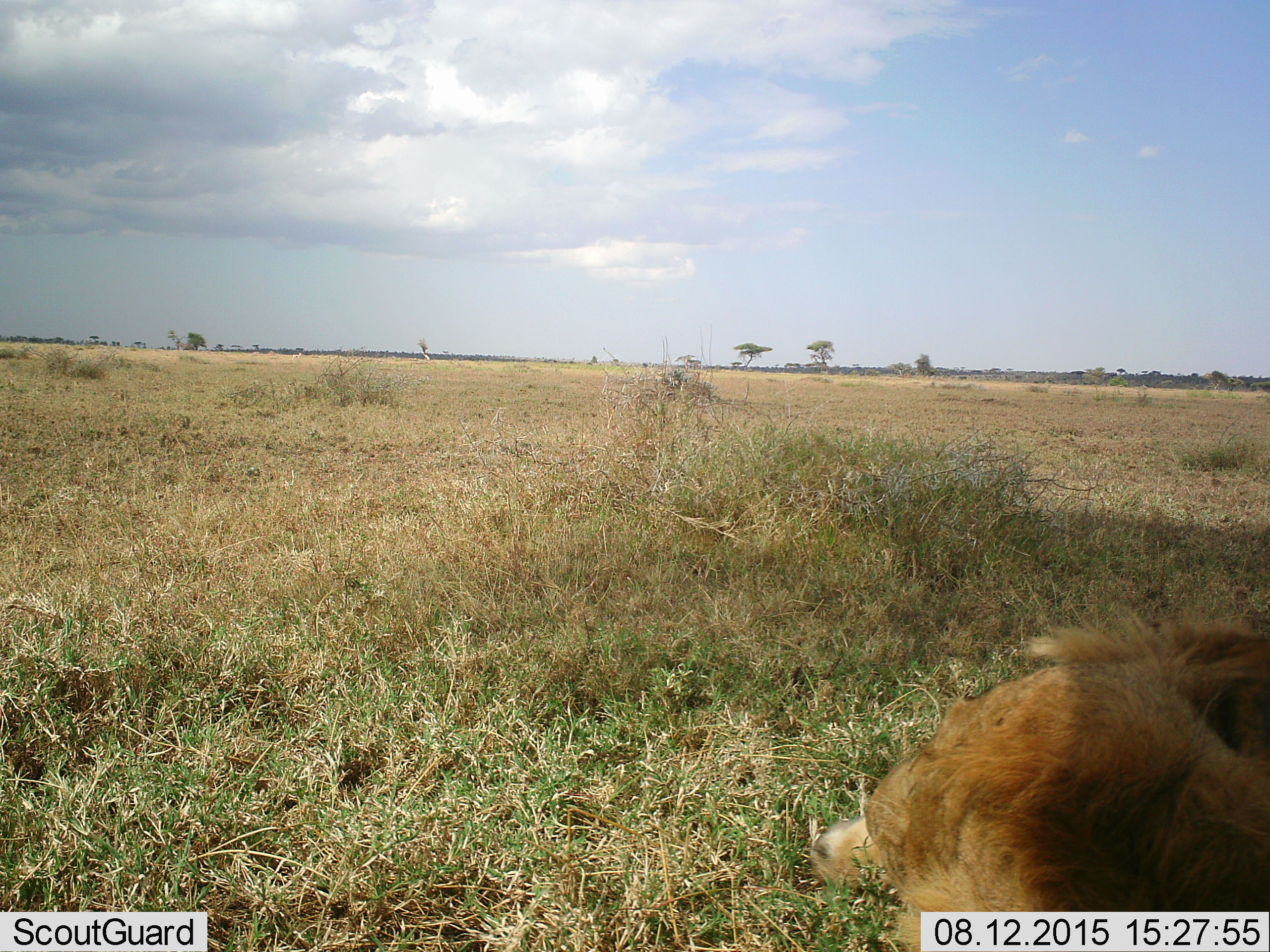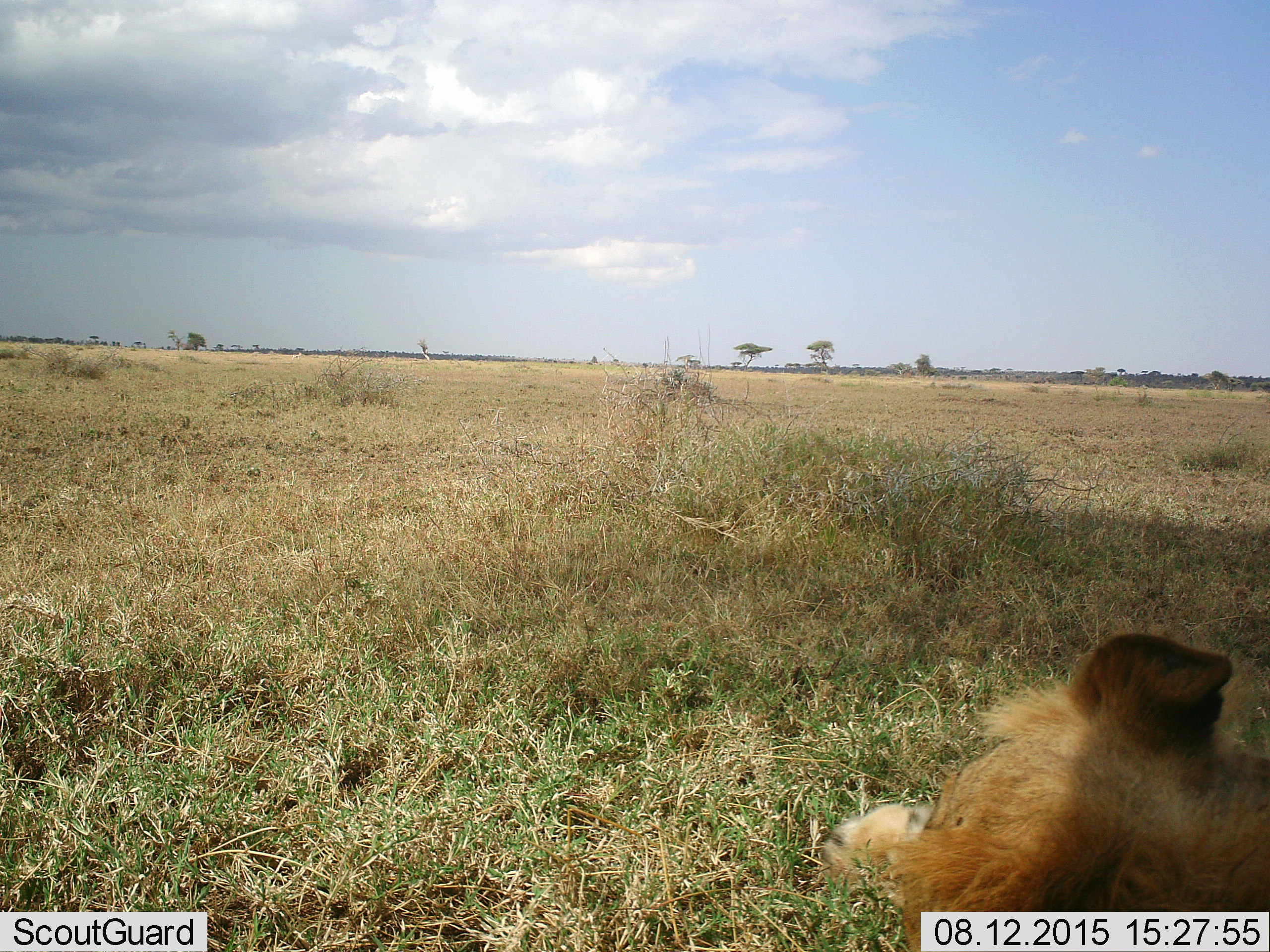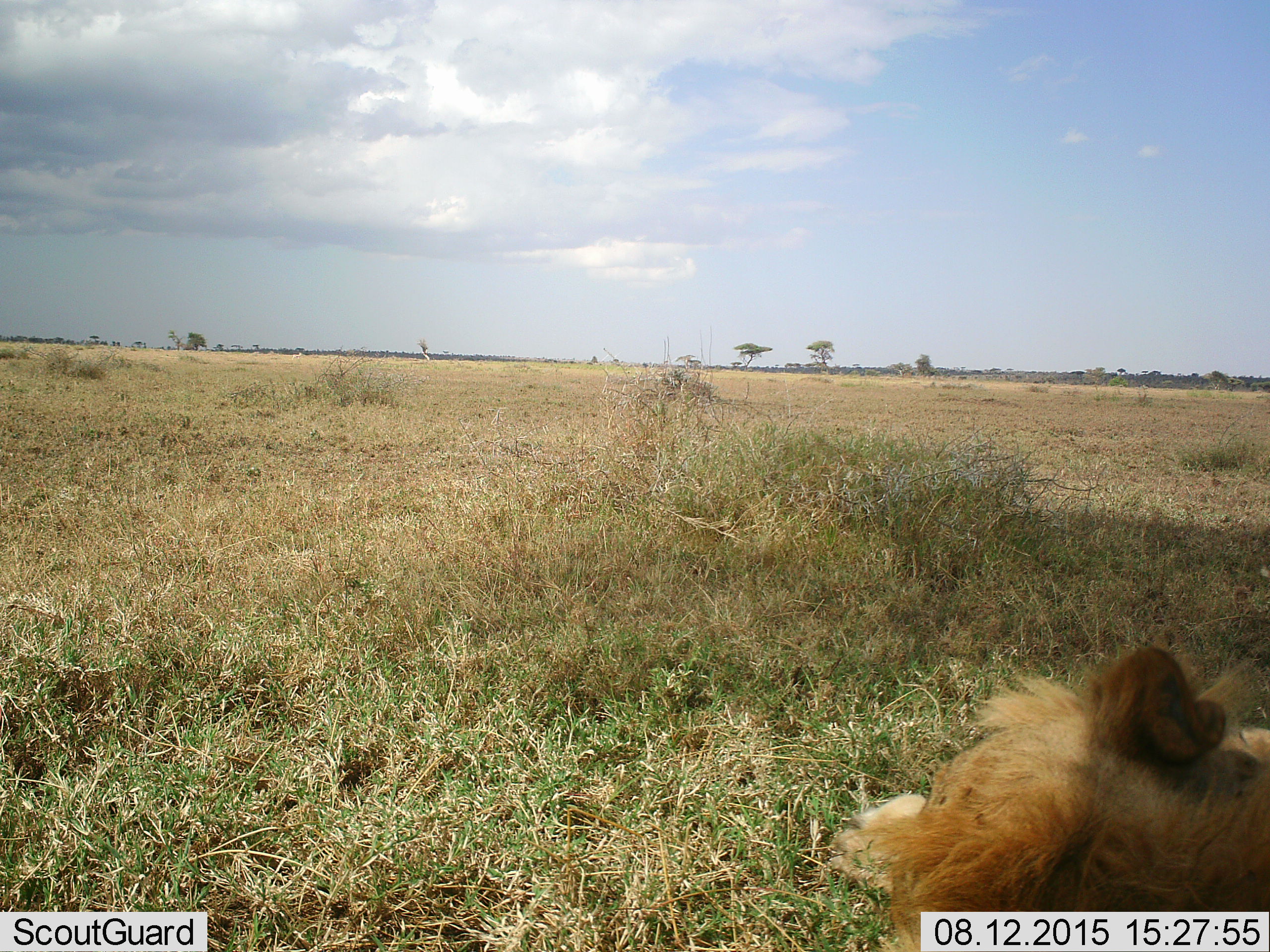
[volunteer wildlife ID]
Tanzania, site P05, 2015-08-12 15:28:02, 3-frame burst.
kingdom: Animalia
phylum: Chordata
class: Mammalia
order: Carnivora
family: Felidae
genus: Panthera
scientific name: Panthera leo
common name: lion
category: lionmale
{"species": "lionmale (lion) (Panthera leo)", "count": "1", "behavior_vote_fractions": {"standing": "0%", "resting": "100%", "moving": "0%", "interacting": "0%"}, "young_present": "0%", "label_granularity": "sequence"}